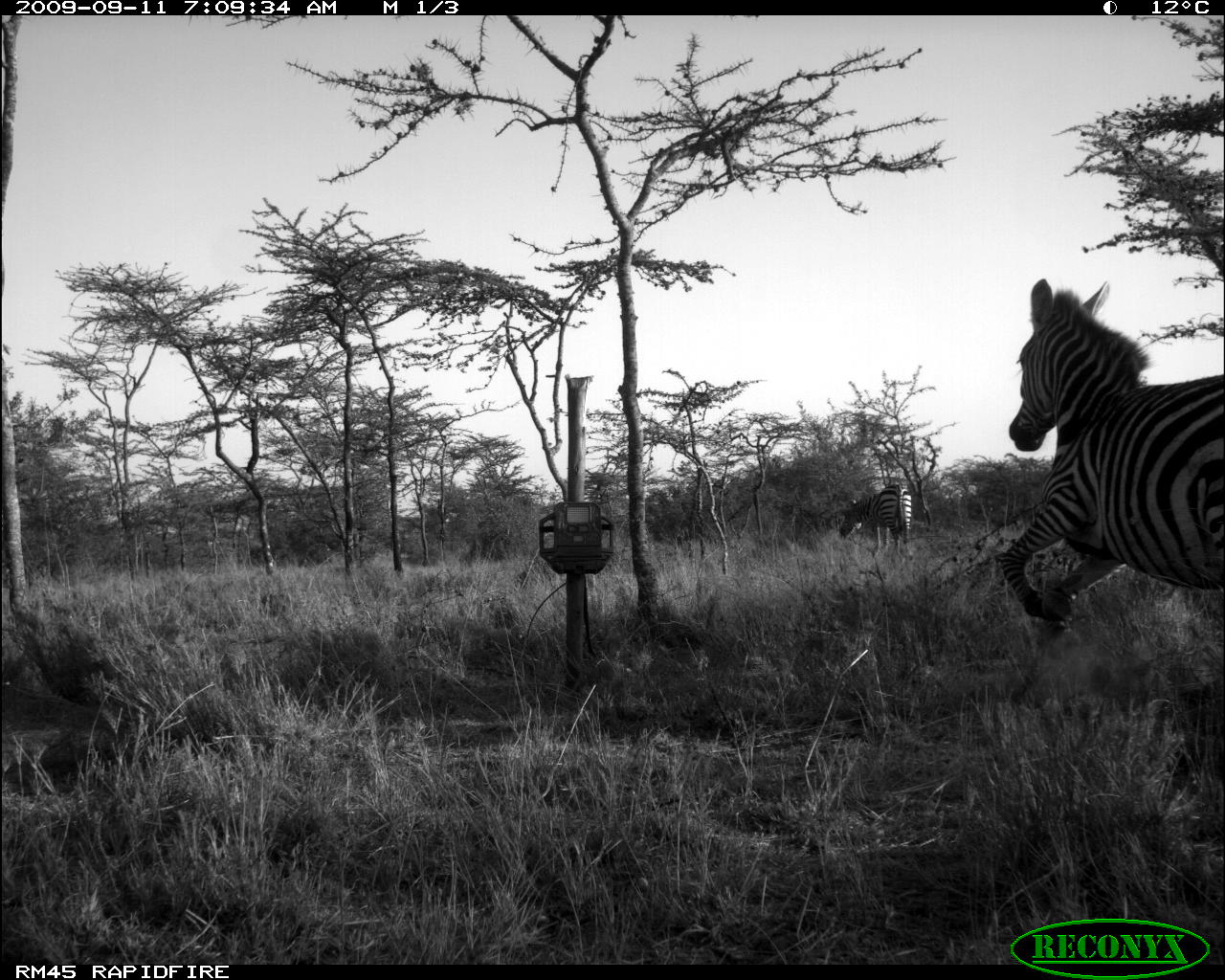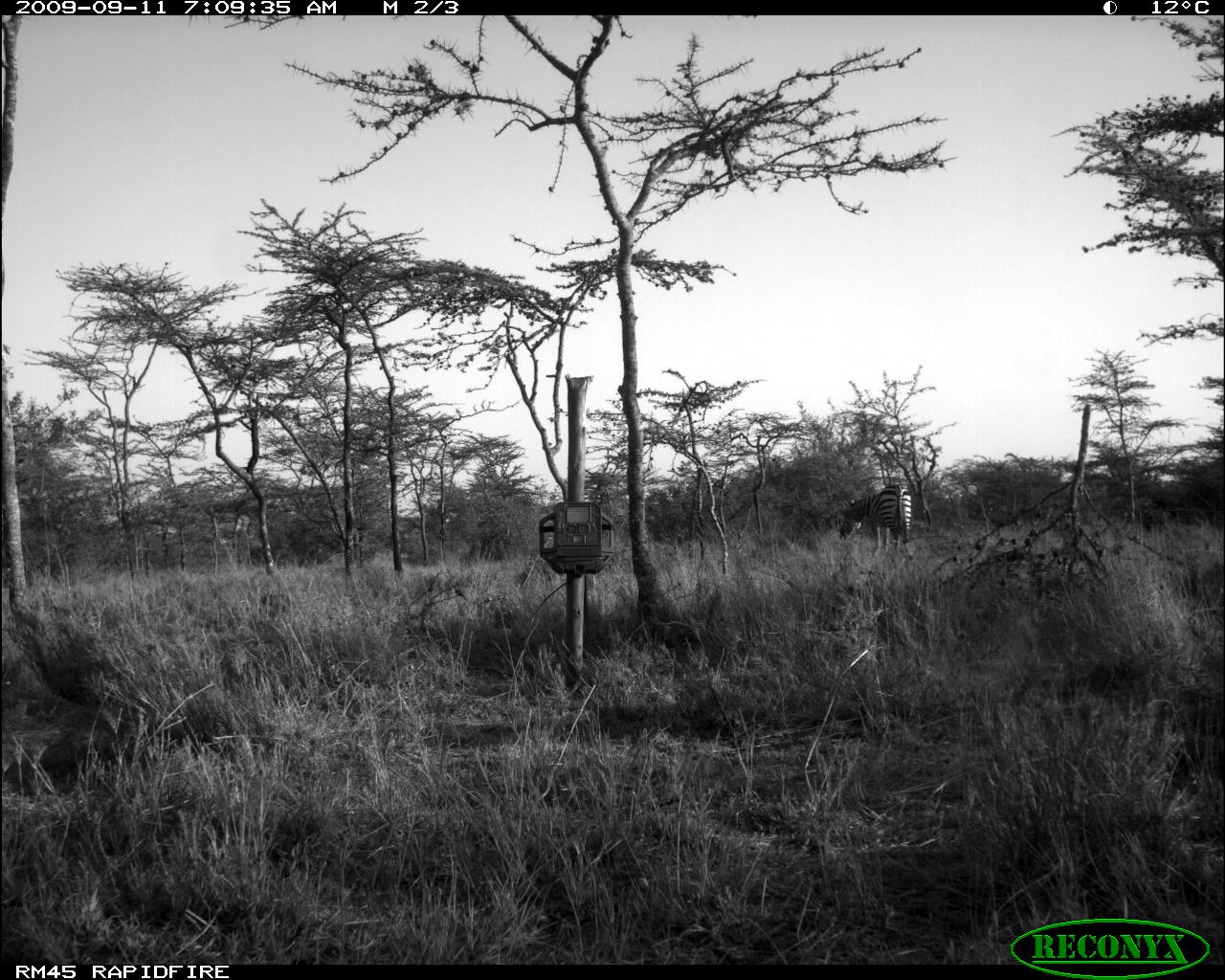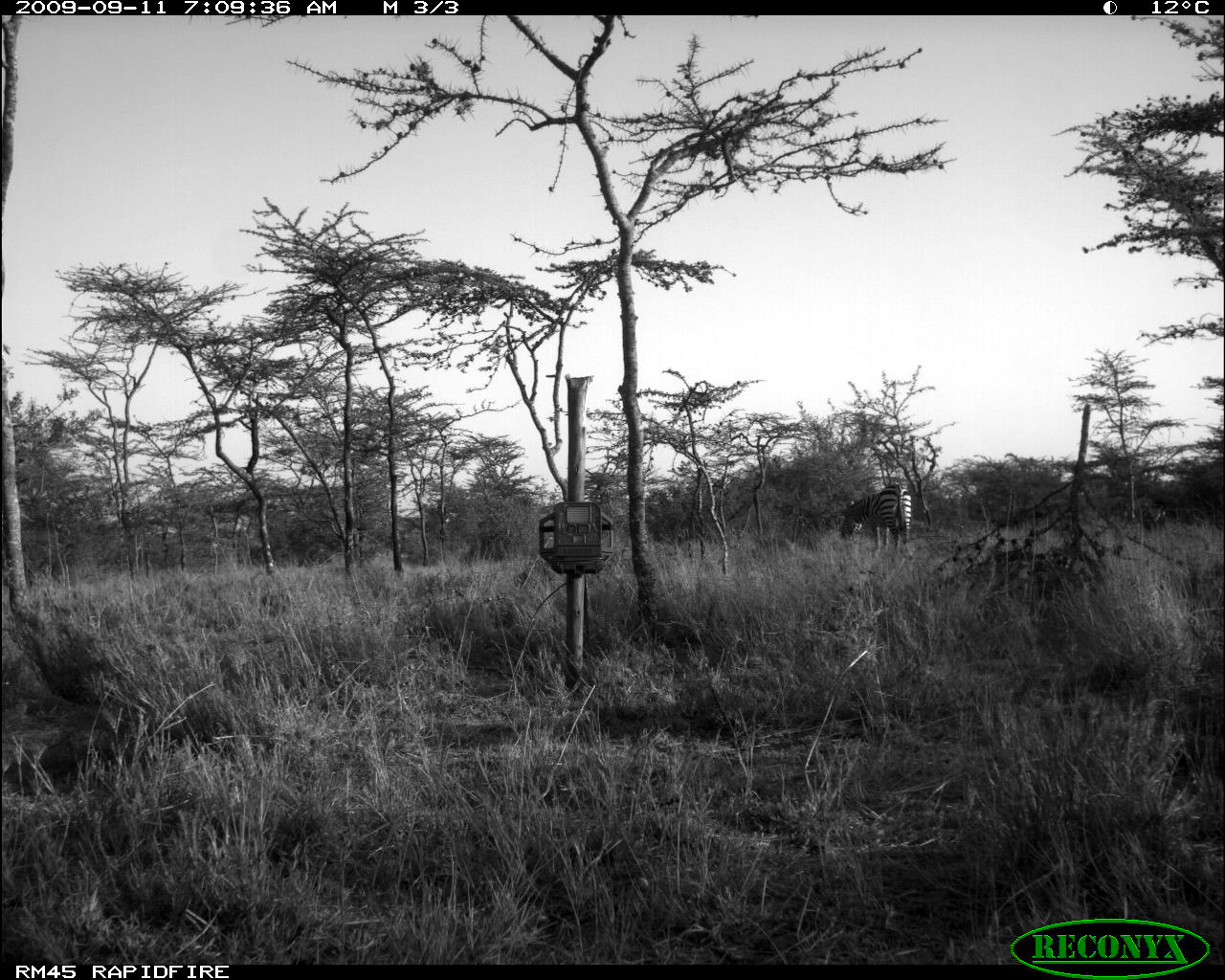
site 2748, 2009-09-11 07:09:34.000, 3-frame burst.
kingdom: Animalia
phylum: Chordata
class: Mammalia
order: Perissodactyla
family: Equidae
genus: Equus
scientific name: Equus quagga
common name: plains zebra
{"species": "Equus quagga (plains zebra)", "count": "2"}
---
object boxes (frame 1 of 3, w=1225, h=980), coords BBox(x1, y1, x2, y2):
equus quagga: BBox(990, 276, 1225, 706); BBox(837, 480, 915, 565)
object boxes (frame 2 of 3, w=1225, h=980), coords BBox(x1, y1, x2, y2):
equus quagga: BBox(835, 479, 913, 557)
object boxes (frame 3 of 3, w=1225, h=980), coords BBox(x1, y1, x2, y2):
equus quagga: BBox(837, 482, 913, 557)